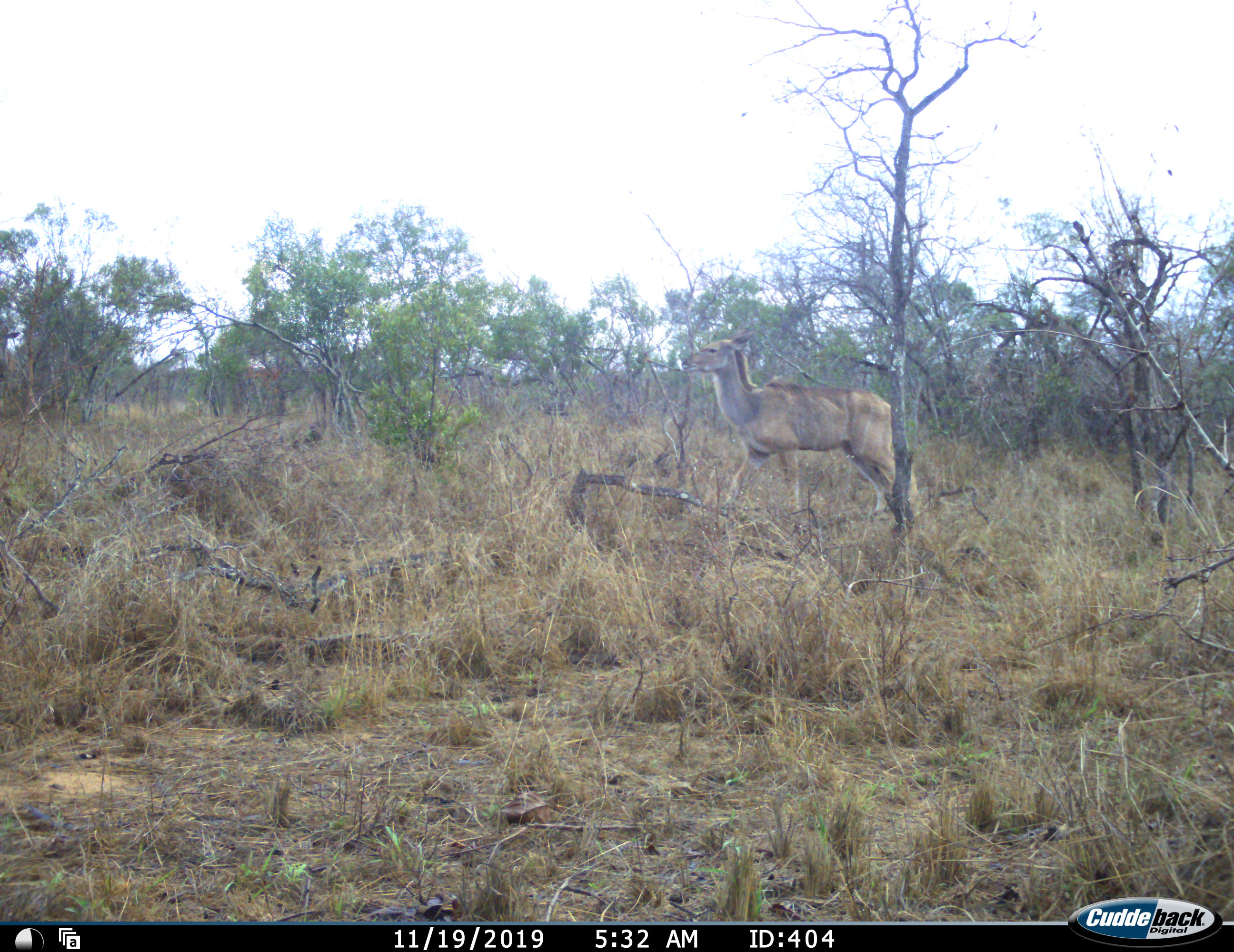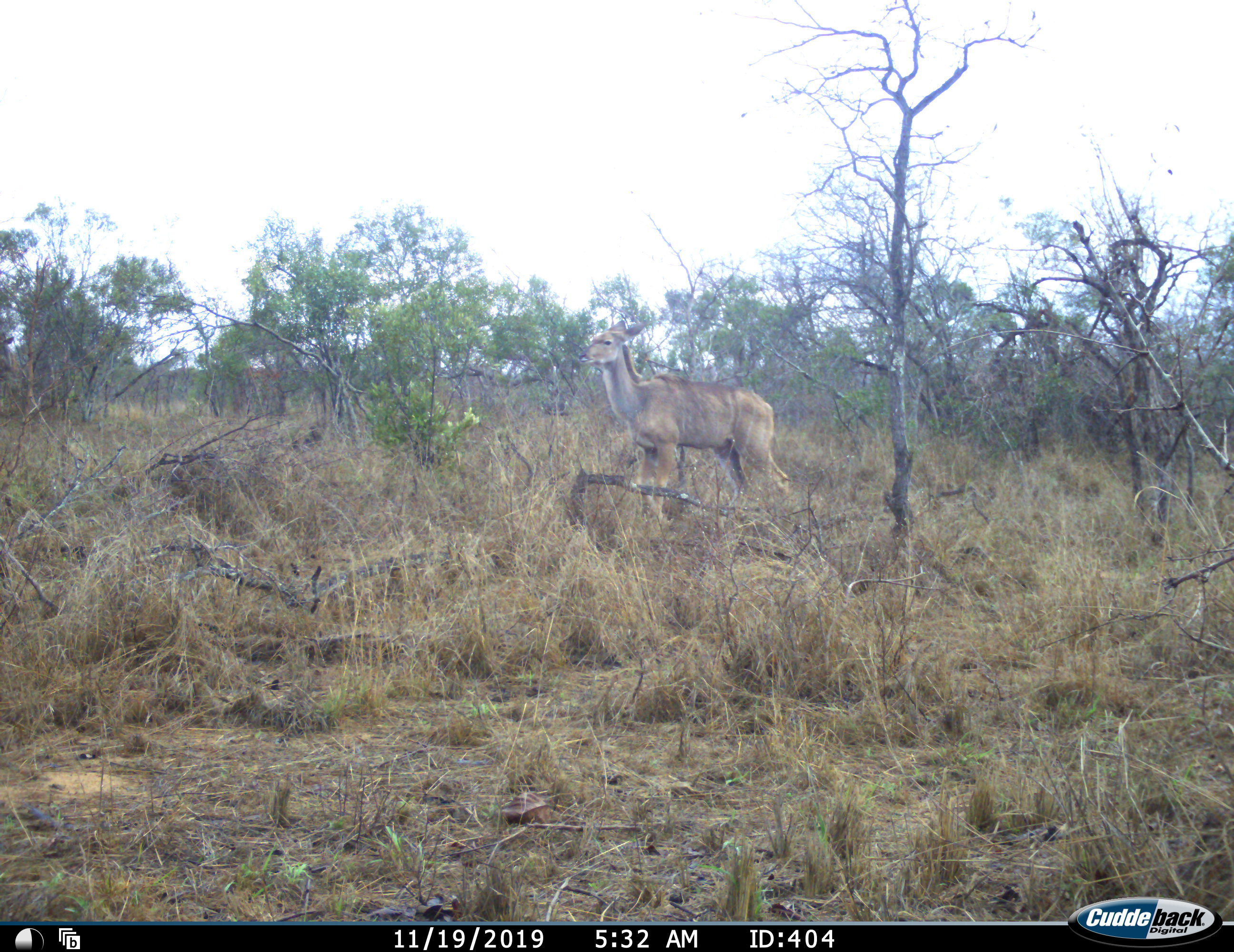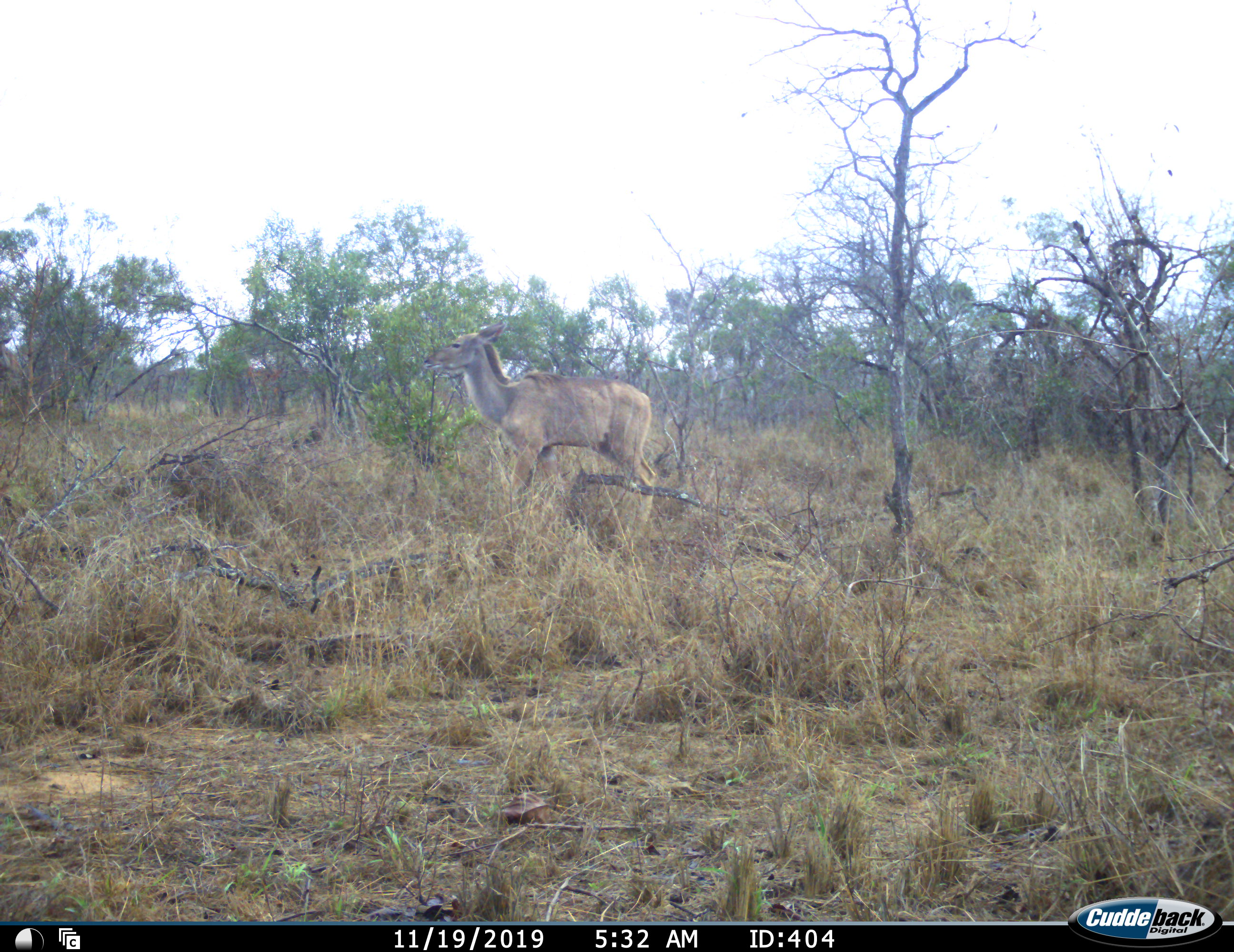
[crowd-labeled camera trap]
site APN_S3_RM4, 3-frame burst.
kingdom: Animalia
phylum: Chordata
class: Mammalia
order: Artiodactyla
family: Bovidae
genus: Tragelaphus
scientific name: Tragelaphus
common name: kudu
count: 1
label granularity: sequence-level